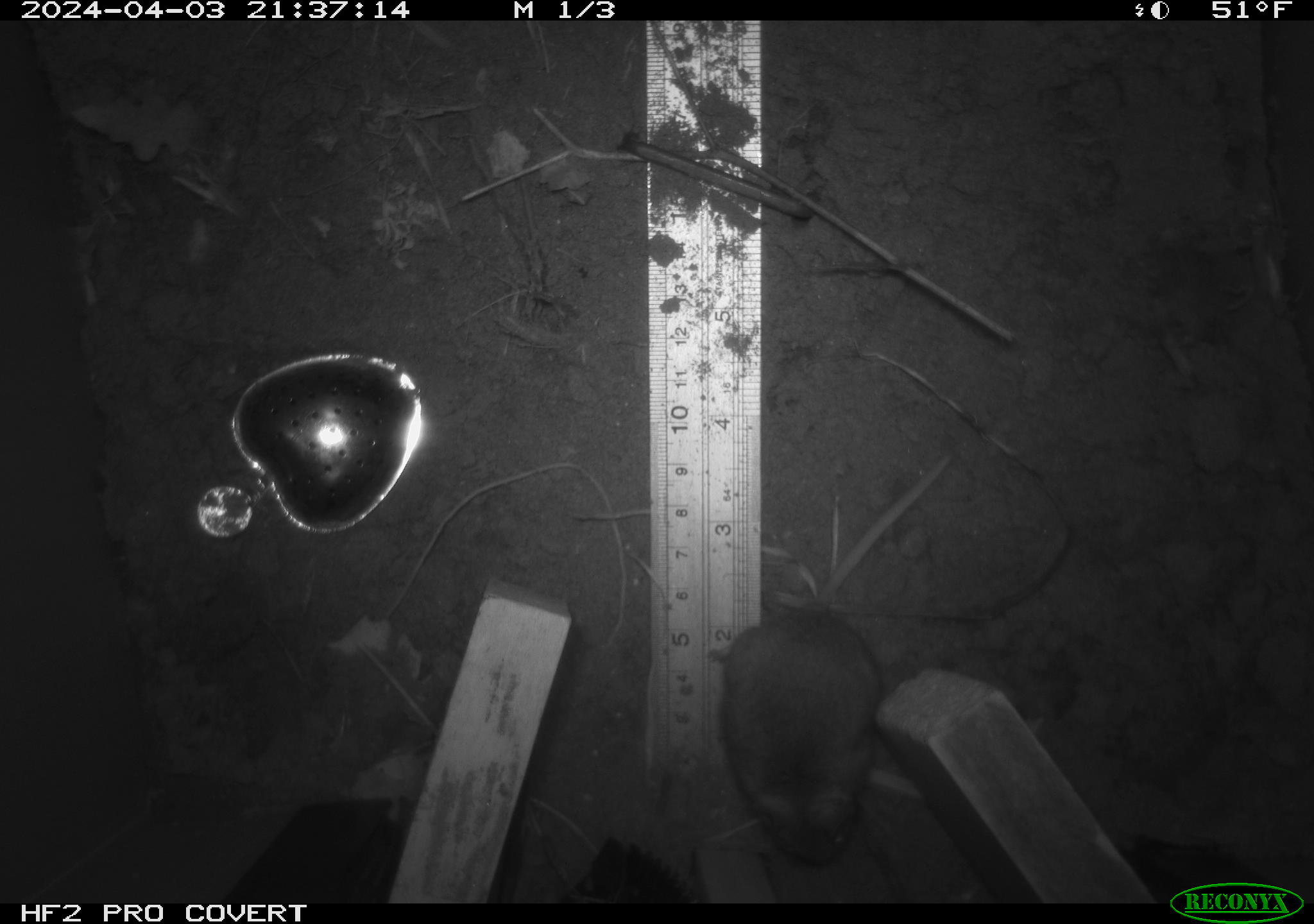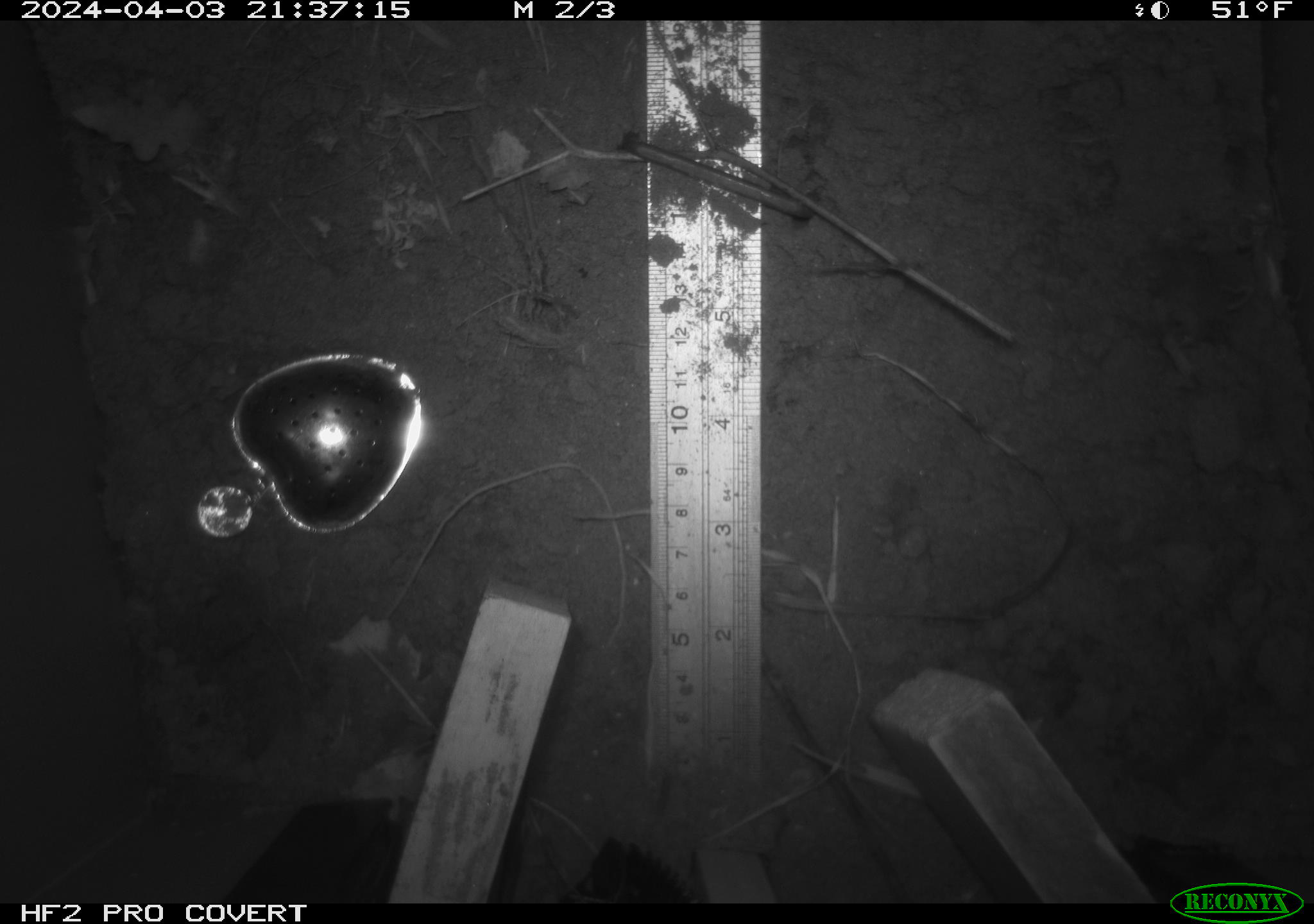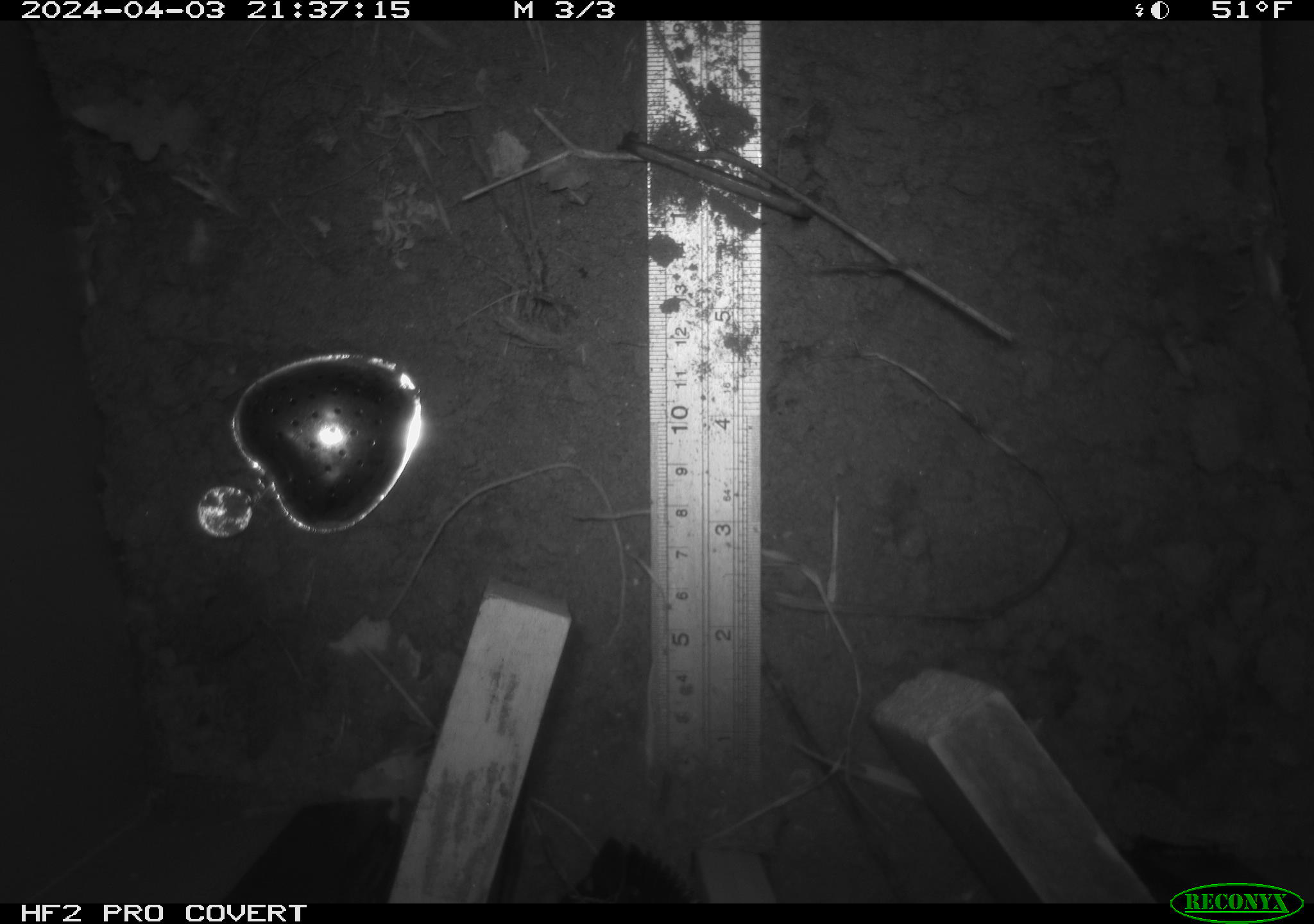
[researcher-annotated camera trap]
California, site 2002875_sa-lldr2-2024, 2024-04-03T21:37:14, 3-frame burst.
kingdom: Animalia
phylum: Chordata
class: Mammalia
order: Rodentia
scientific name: Rodentia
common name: mouse species